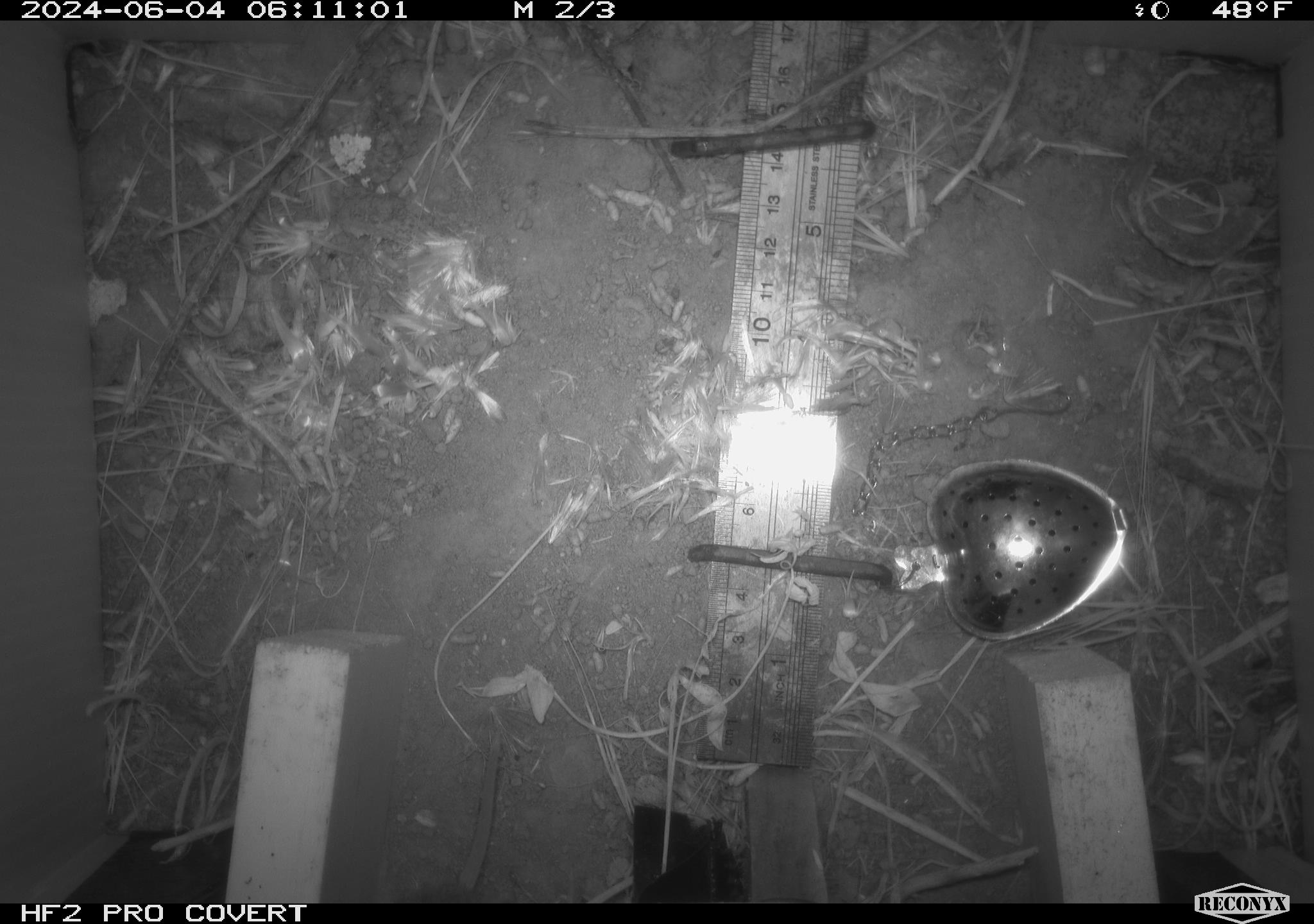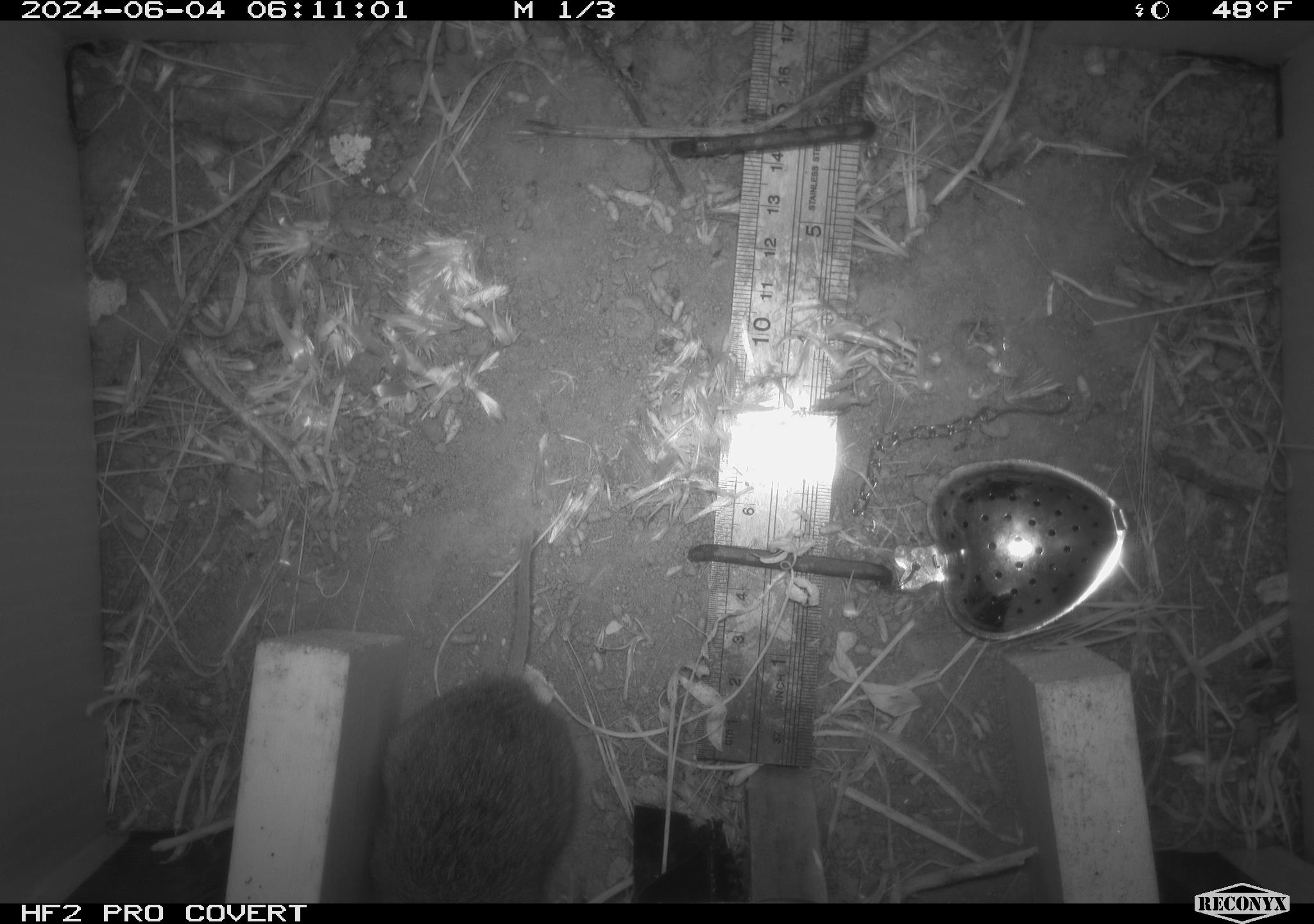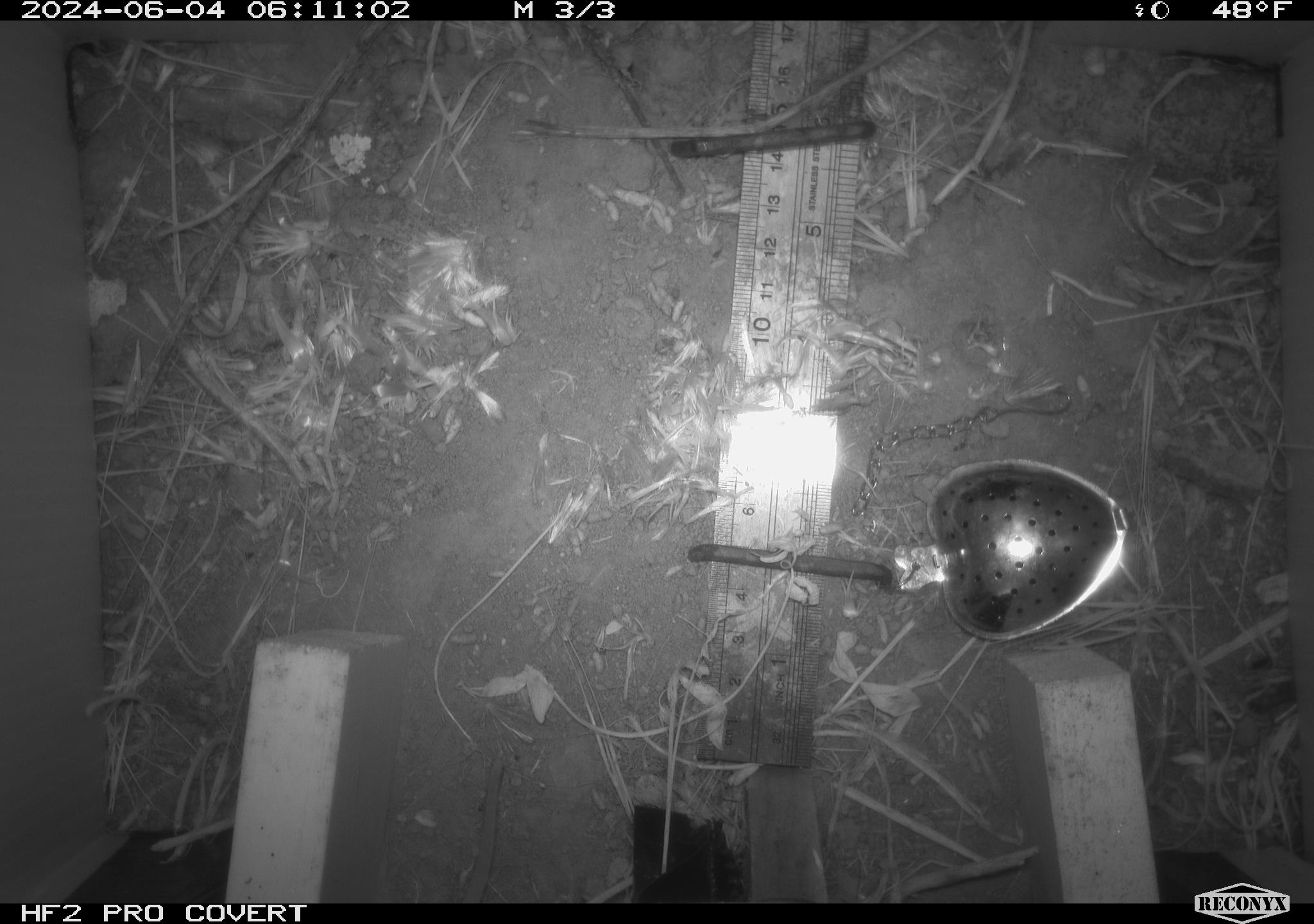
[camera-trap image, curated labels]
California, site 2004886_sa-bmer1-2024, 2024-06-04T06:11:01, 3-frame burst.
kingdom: Animalia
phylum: Chordata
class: Mammalia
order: Rodentia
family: Cricetidae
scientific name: Arvicolinae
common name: voles, lemmings, and muskrats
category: arvicolinae subfamily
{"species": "arvicolinae subfamily (voles, lemmings, and muskrats) (Arvicolinae)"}